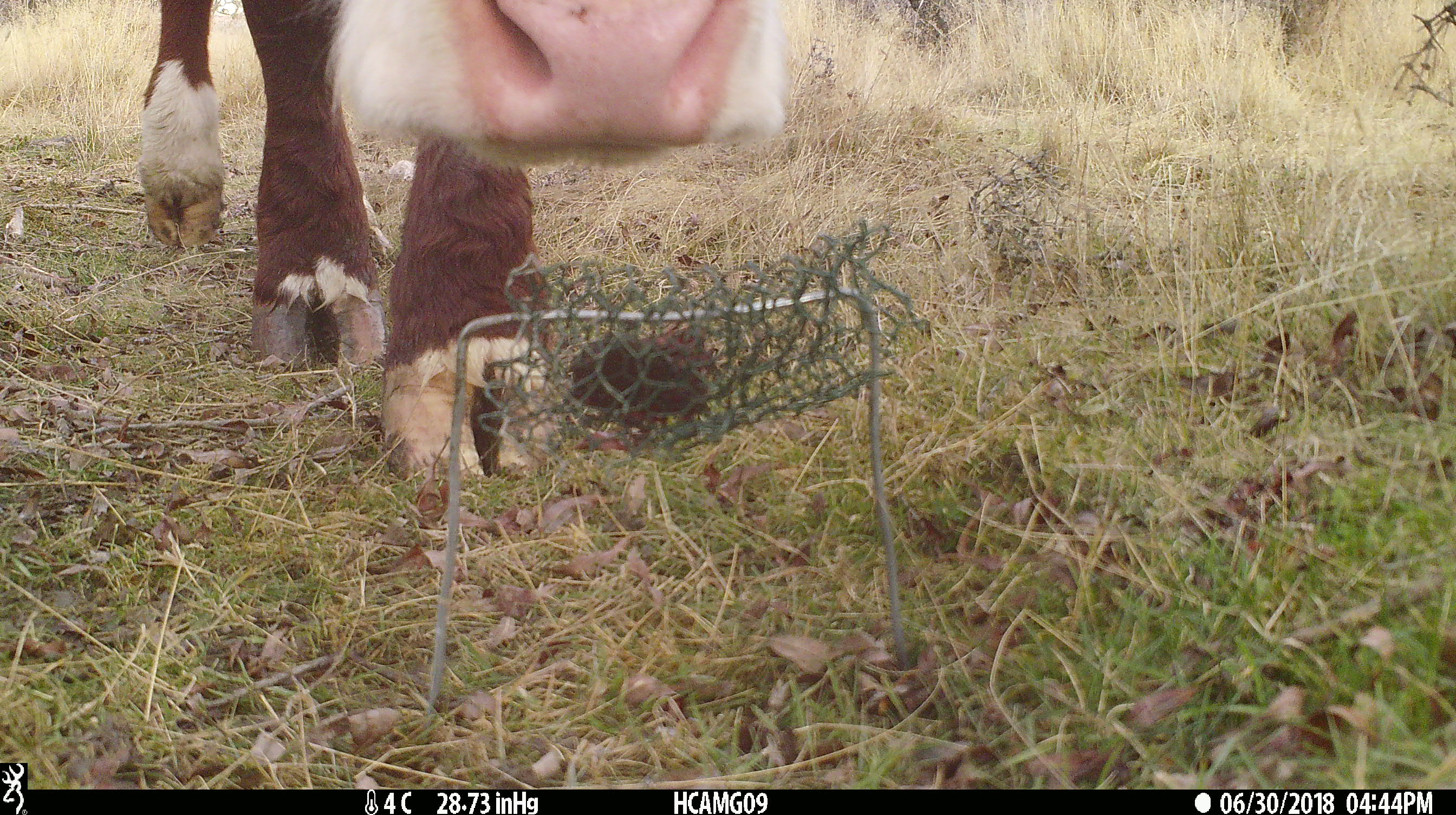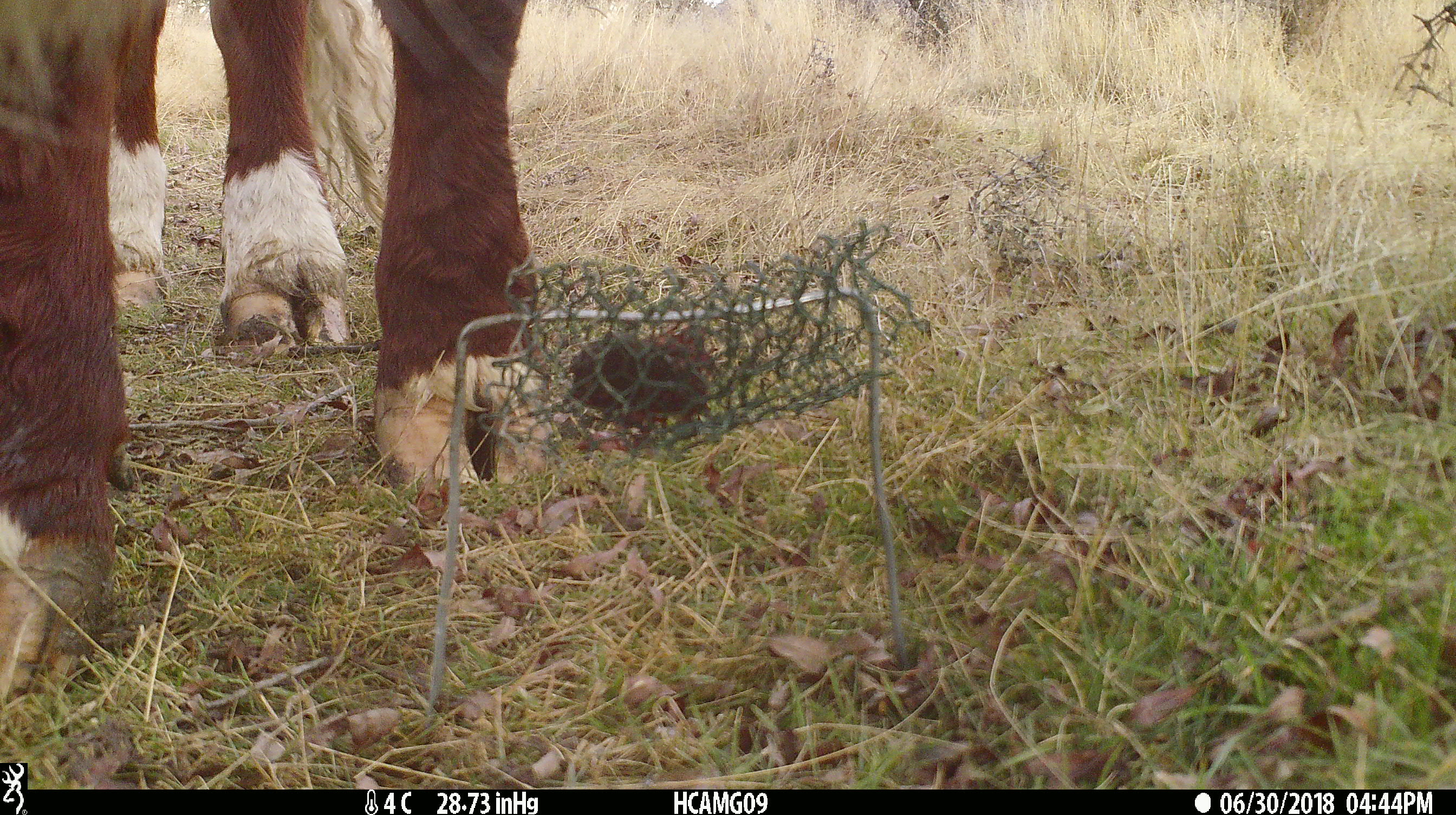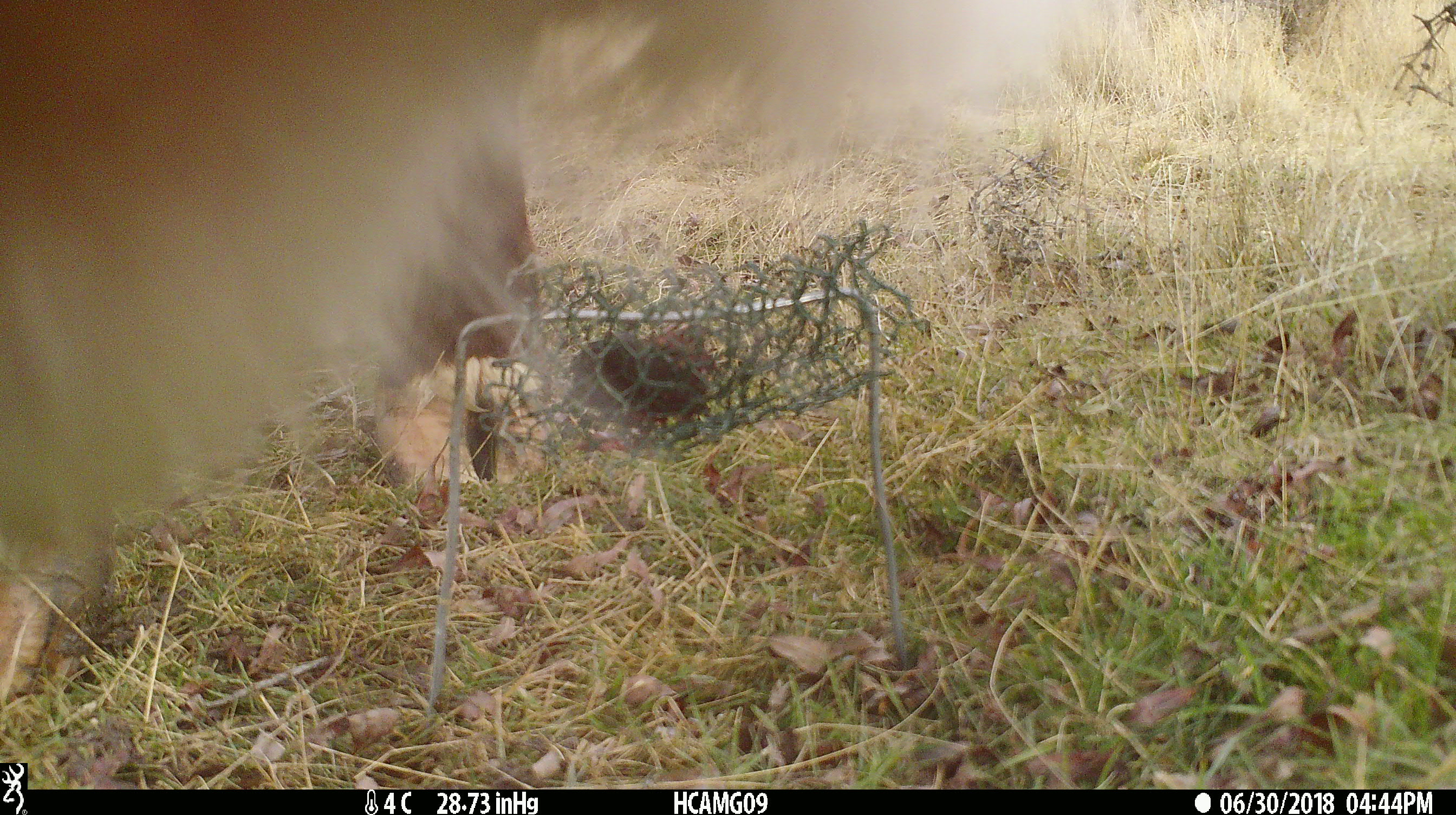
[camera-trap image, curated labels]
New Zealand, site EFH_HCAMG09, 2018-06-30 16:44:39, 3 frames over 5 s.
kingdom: Animalia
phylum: Chordata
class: Mammalia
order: Artiodactyla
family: Bovidae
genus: Bos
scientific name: Bos taurus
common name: domestic cow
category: cow